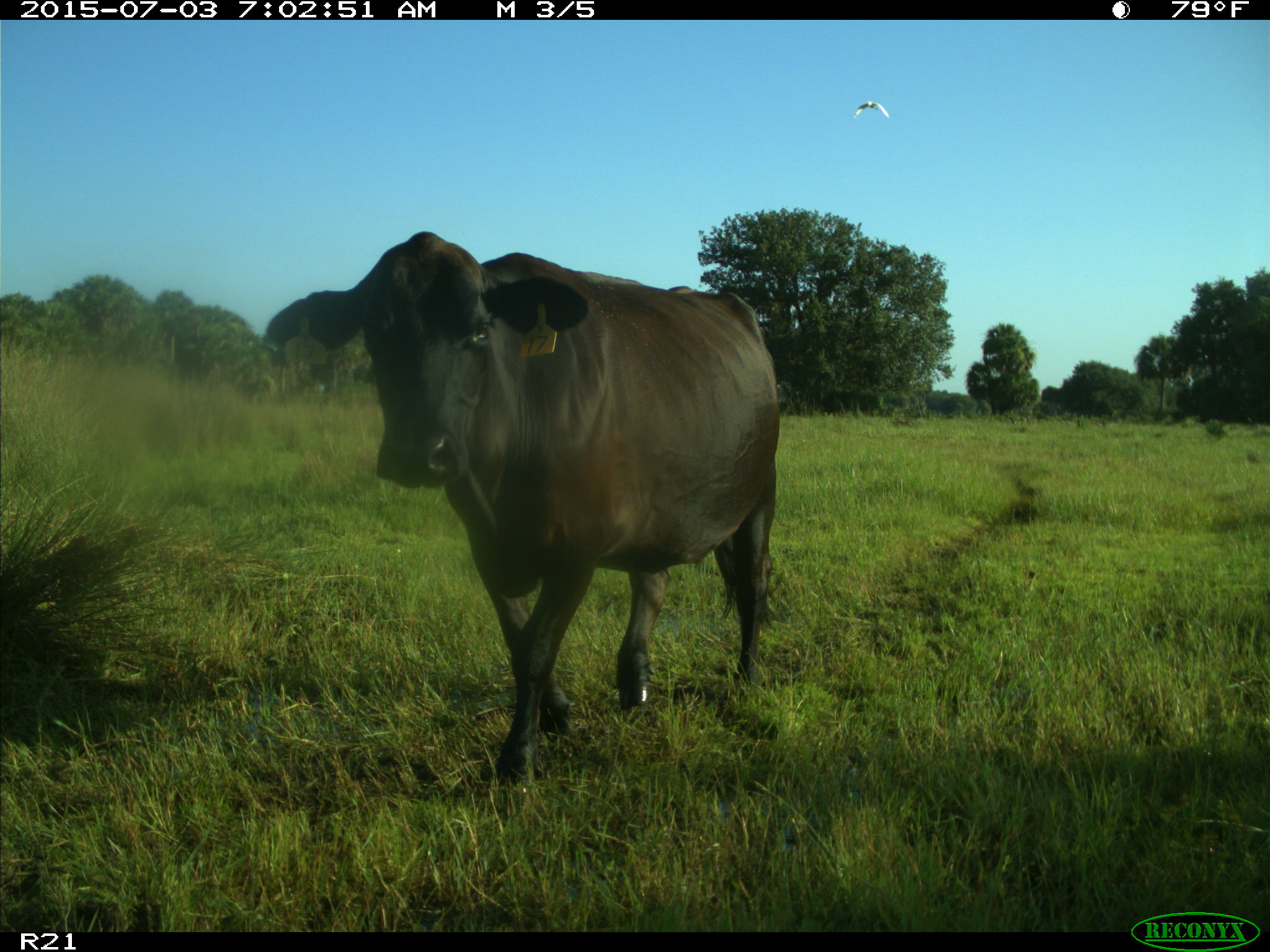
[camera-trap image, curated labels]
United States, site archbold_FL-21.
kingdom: Animalia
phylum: Chordata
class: Mammalia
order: Artiodactyla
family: Bovidae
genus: Bos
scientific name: Bos taurus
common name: domestic cow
Bos taurus (domestic cow).